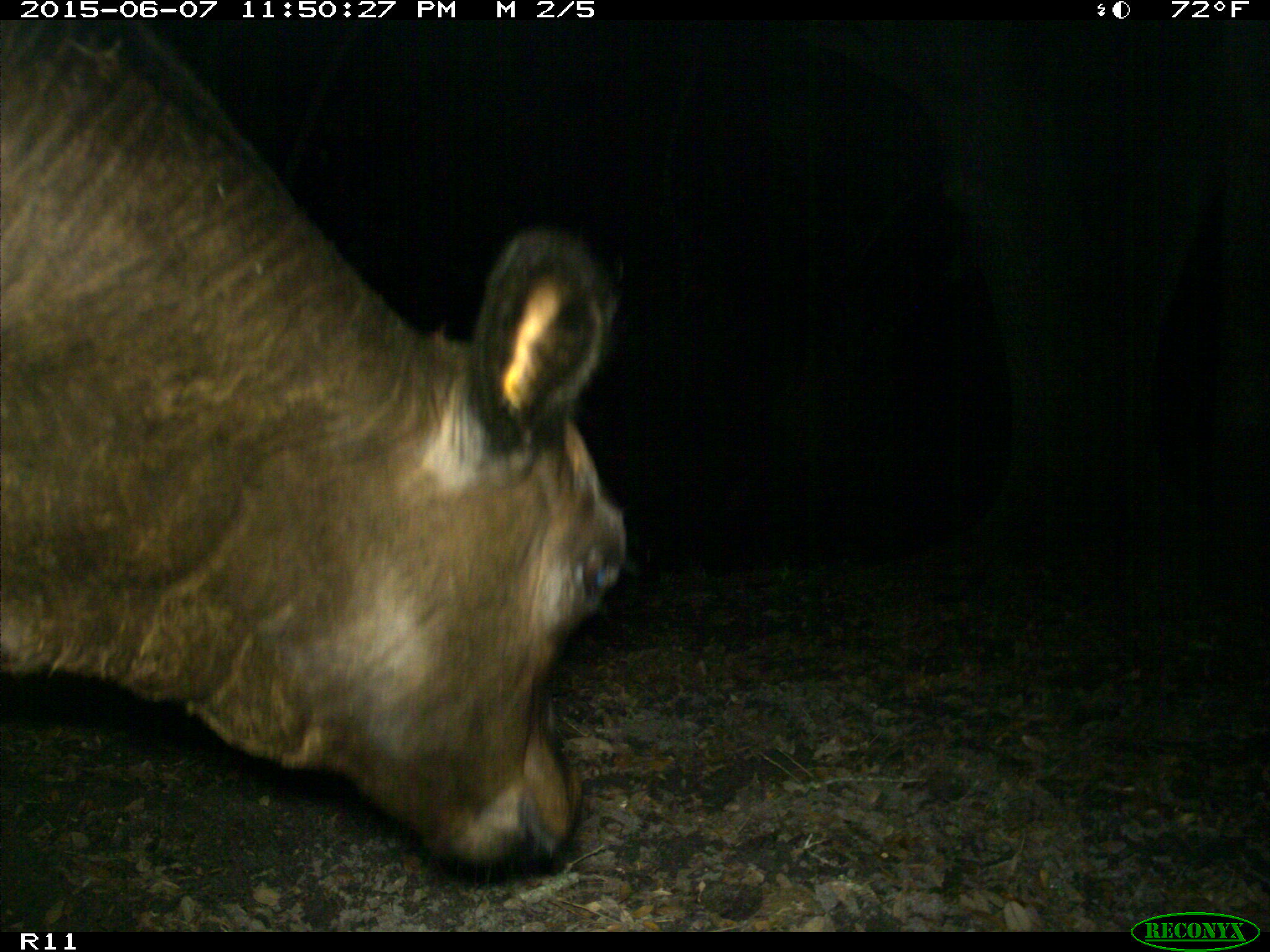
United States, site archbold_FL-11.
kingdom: Animalia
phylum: Chordata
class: Mammalia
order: Artiodactyla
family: Bovidae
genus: Bos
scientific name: Bos taurus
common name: domestic cow